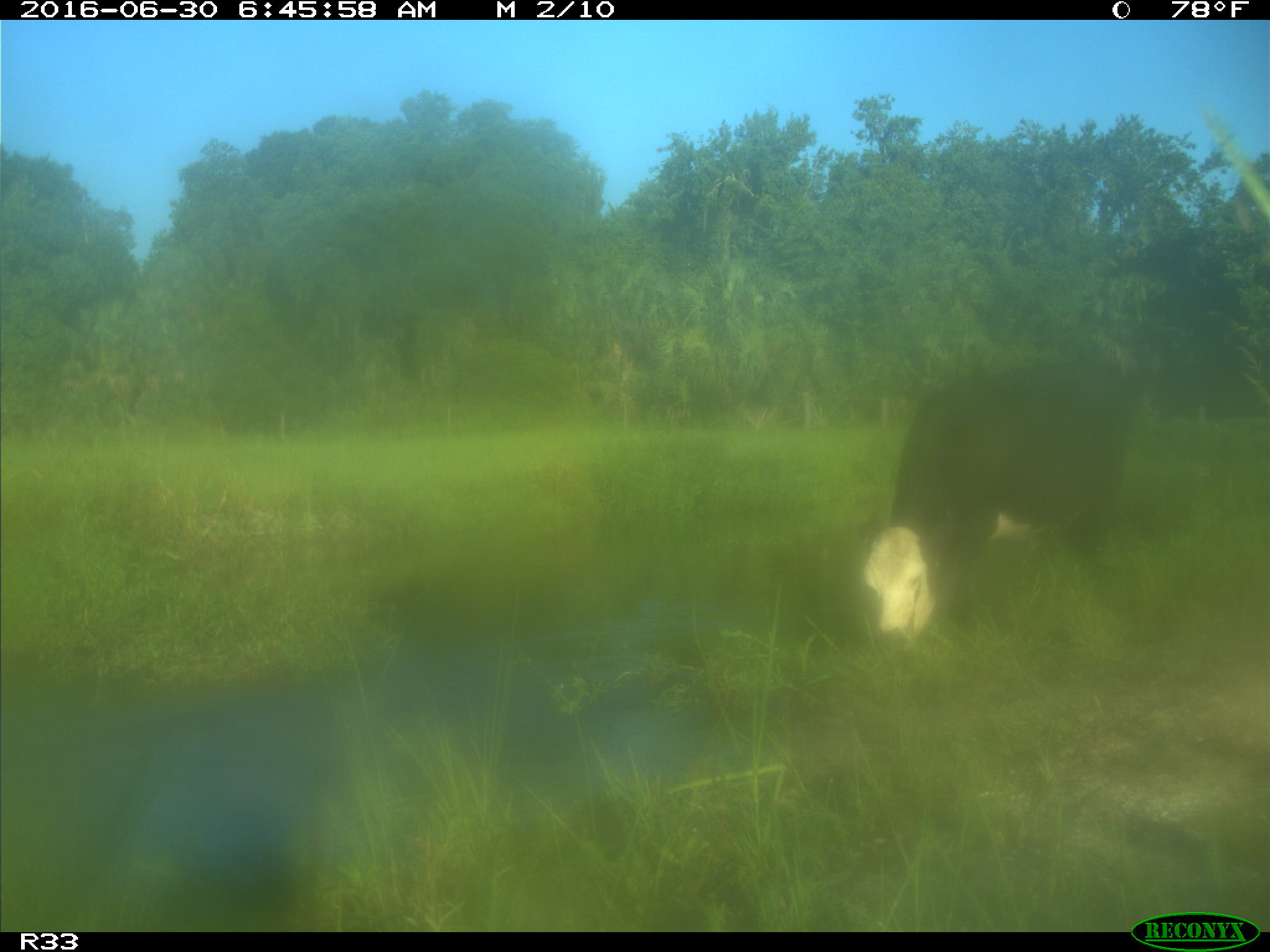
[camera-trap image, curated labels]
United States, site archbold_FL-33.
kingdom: Animalia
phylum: Chordata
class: Mammalia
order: Artiodactyla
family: Bovidae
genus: Bos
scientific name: Bos taurus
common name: domestic cow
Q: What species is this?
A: Bos taurus (domestic cow).